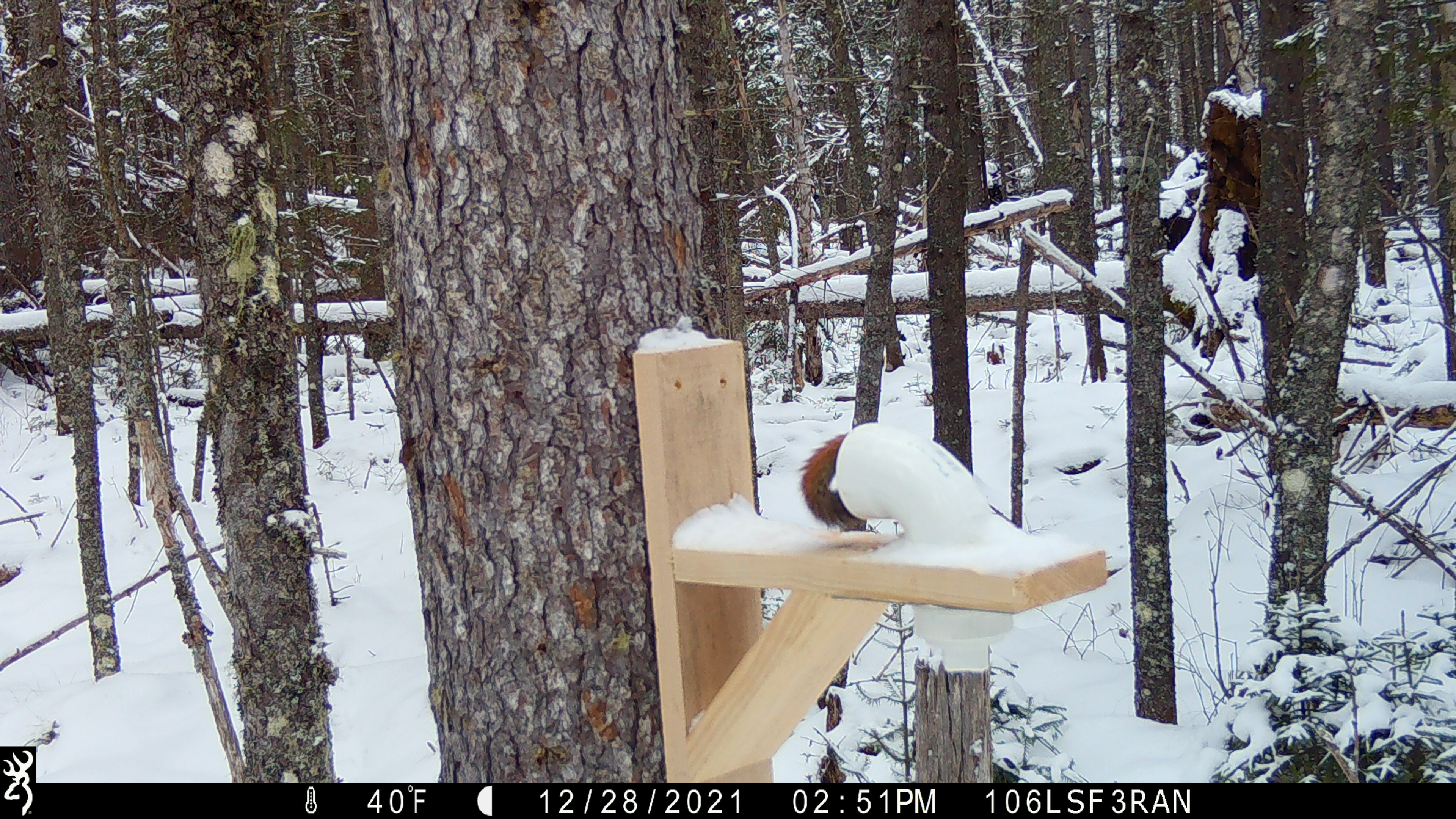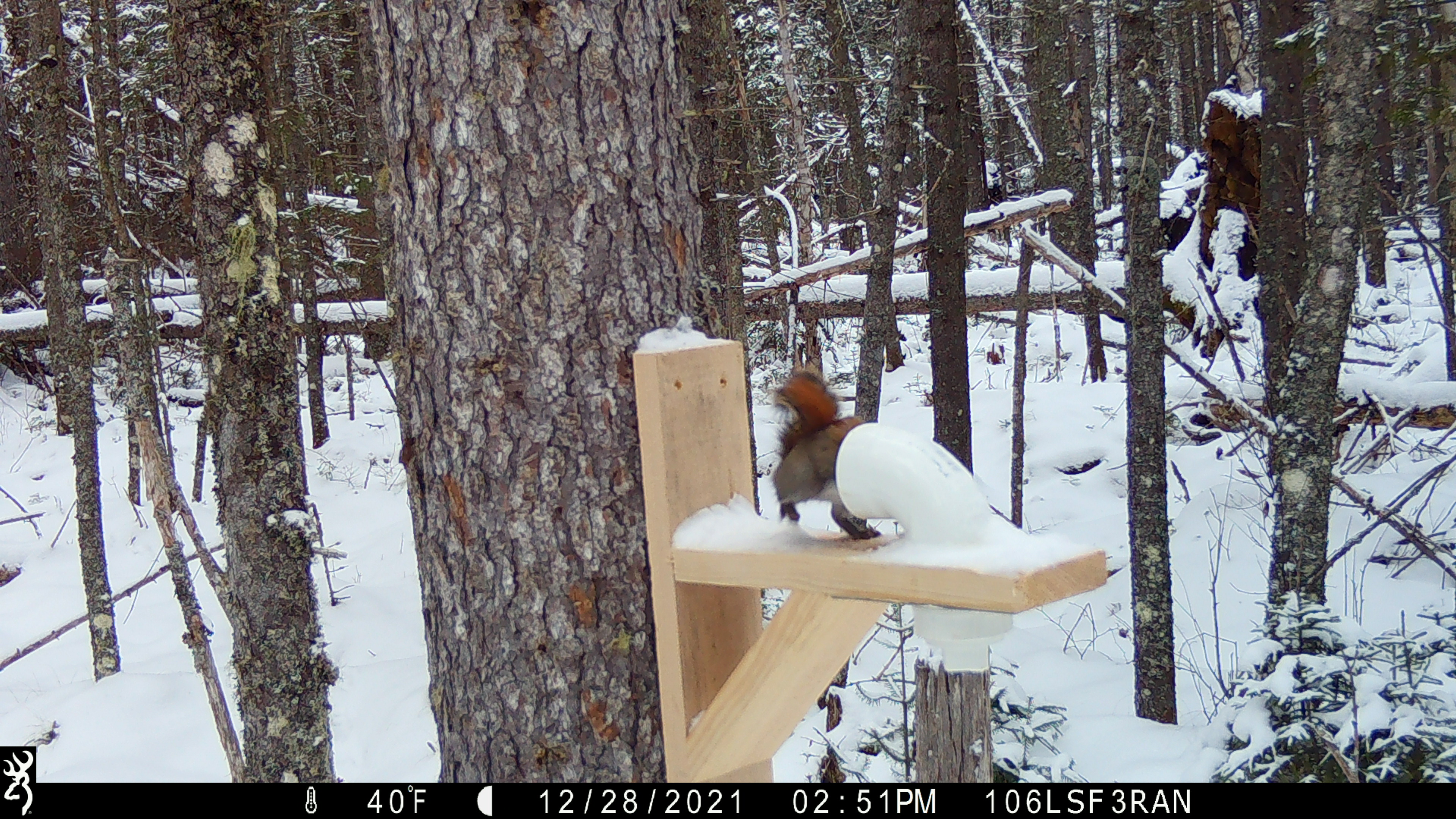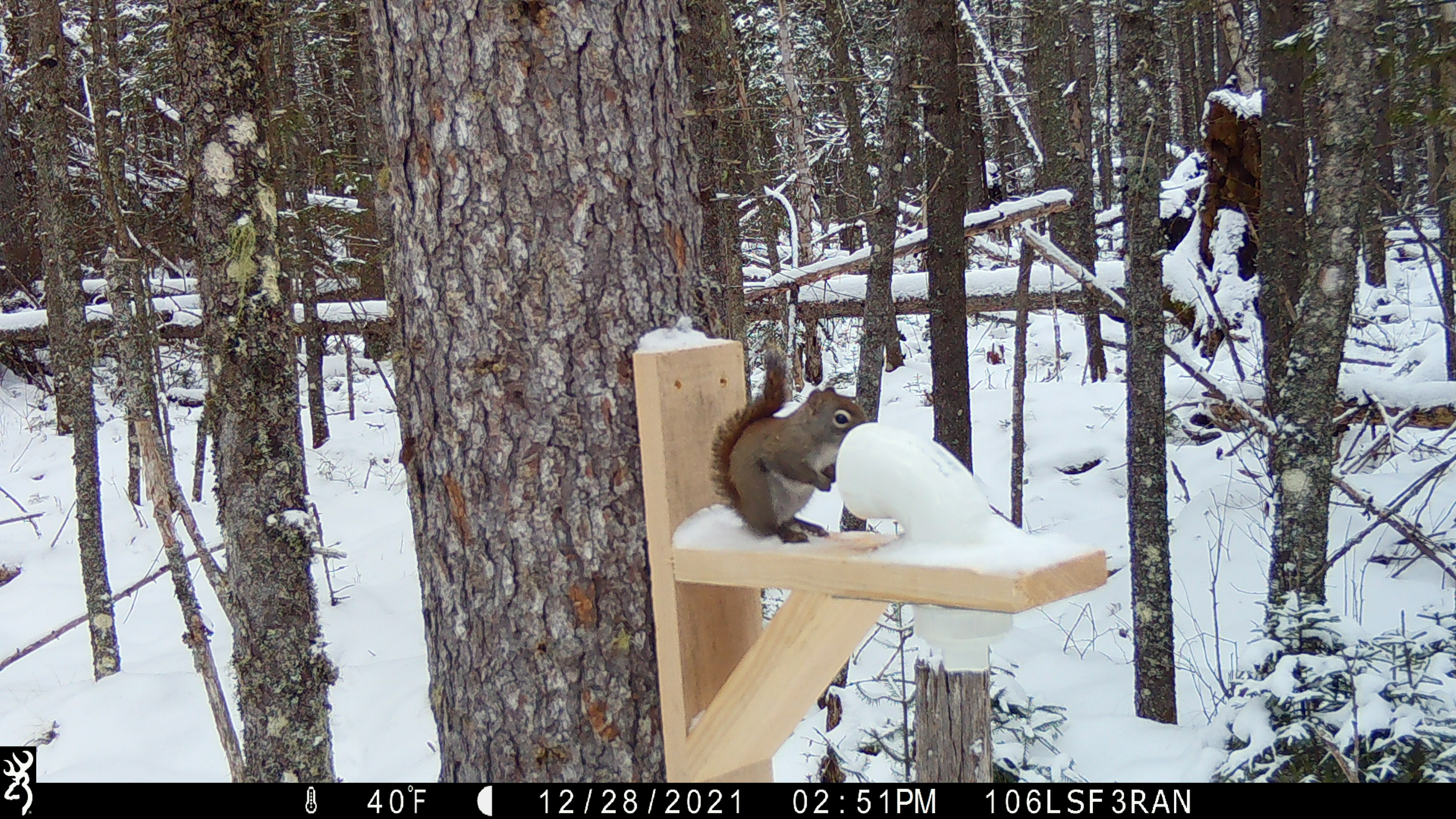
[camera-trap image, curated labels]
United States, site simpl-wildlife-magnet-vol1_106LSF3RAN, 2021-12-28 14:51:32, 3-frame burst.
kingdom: Animalia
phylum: Chordata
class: Mammalia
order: Rodentia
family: Sciuridae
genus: Tamiasciurus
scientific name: Tamiasciurus hudsonicus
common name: red squirrel